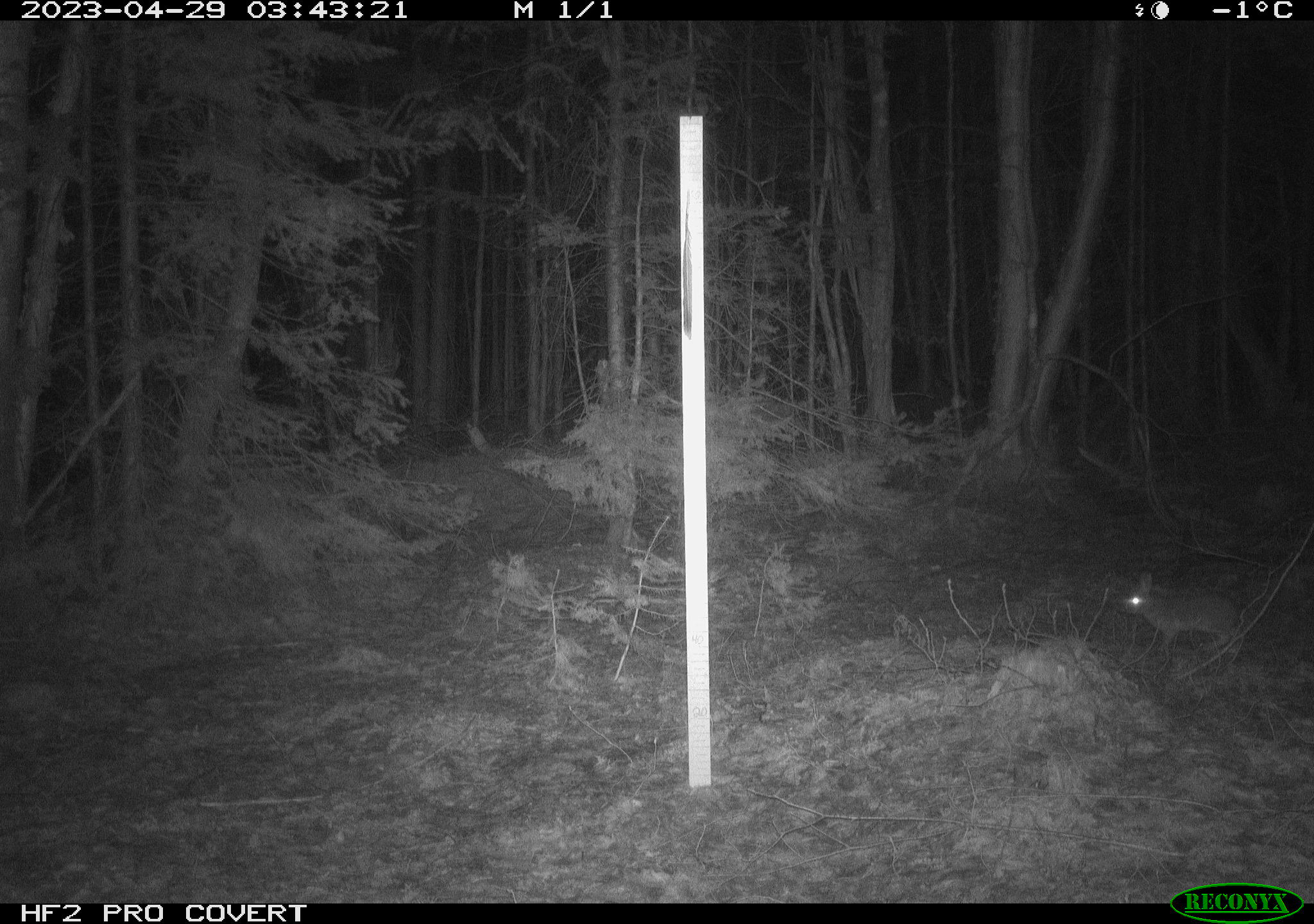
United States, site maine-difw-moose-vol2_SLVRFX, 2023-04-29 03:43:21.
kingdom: Animalia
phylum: Chordata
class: Mammalia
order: Lagomorpha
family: Leporidae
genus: Lepus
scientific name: Lepus americanus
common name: snowshoe hare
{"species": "snowshoe hare (Lepus americanus)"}